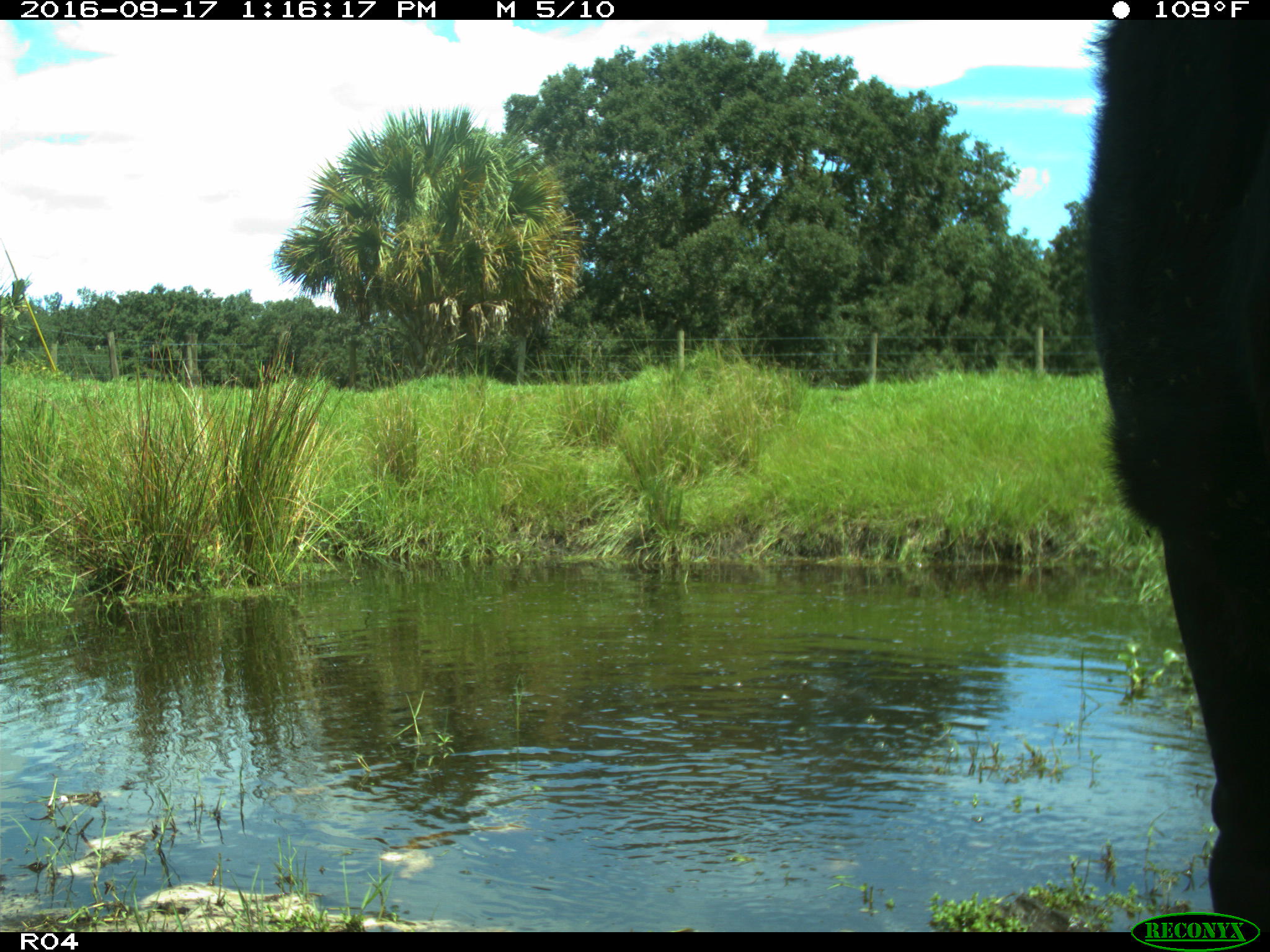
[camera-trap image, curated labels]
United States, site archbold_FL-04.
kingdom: Animalia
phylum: Chordata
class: Mammalia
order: Artiodactyla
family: Bovidae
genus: Bos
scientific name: Bos taurus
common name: domestic cow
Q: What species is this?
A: Bos taurus (domestic cow).